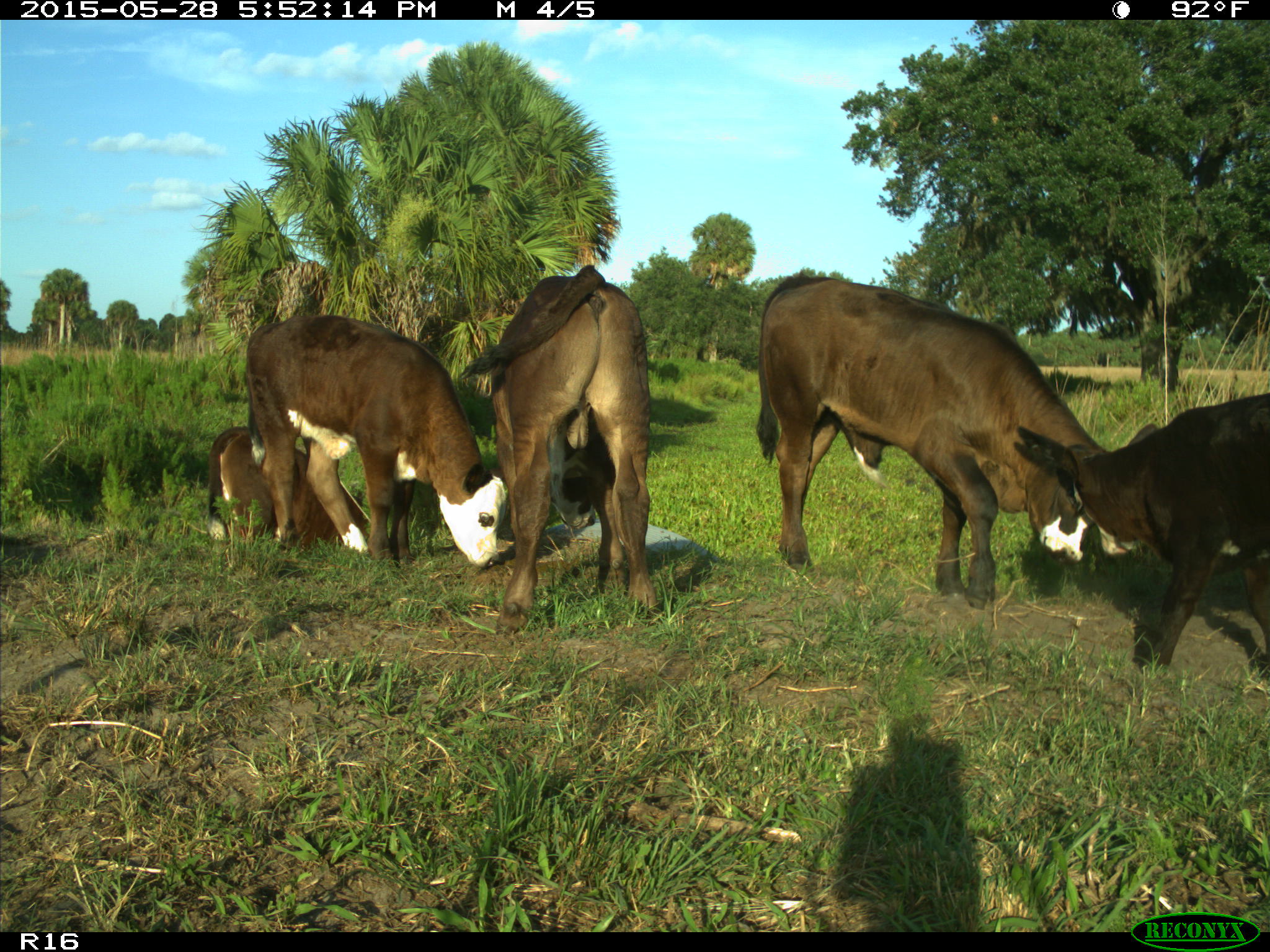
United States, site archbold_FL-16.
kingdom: Animalia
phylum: Chordata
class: Mammalia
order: Artiodactyla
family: Bovidae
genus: Bos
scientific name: Bos taurus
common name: domestic cow